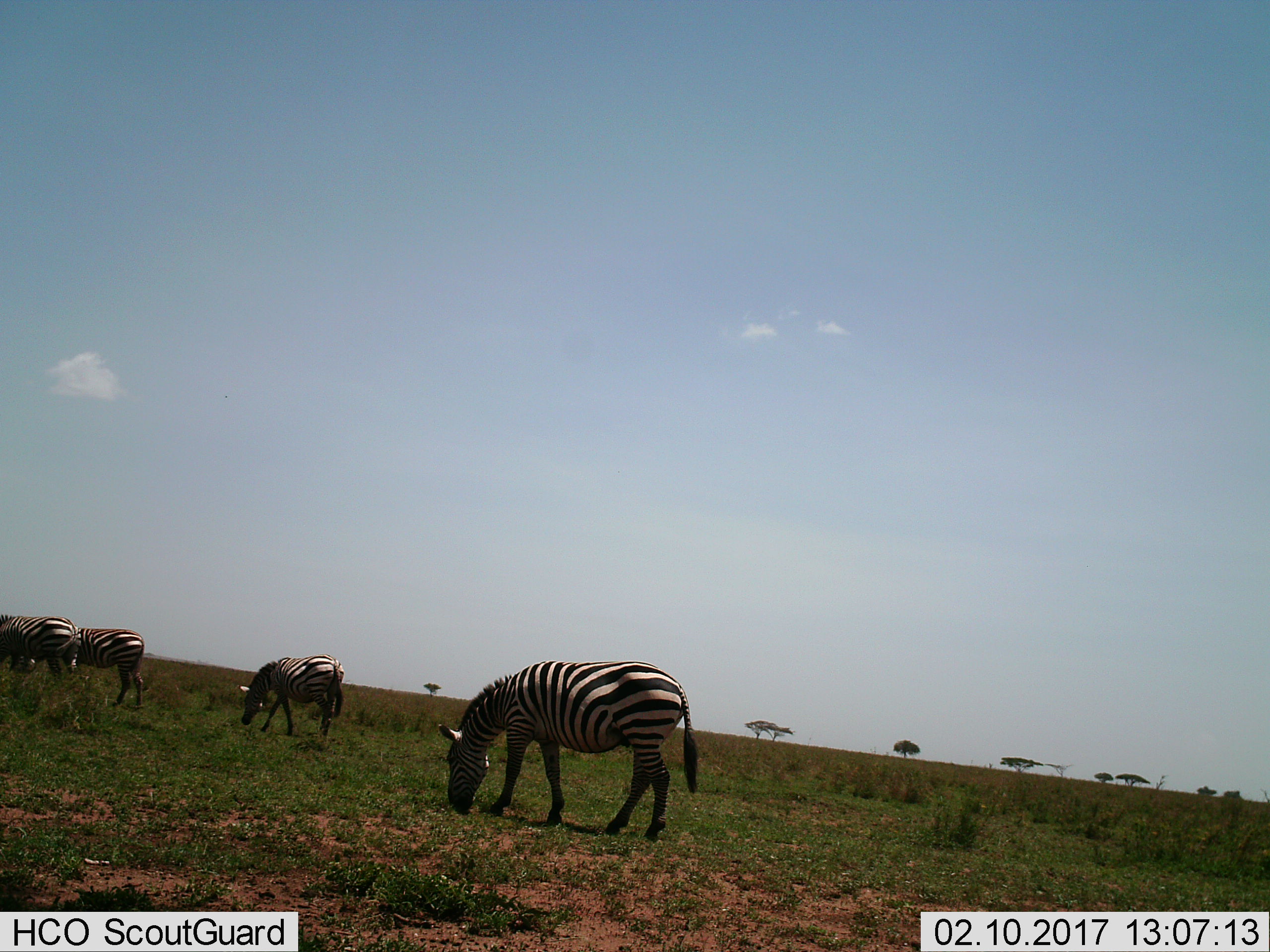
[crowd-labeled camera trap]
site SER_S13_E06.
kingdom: Animalia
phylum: Chordata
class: Mammalia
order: Perissodactyla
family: Equidae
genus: Equus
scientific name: Equus quagga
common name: plains zebra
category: zebraplains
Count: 4.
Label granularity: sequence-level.